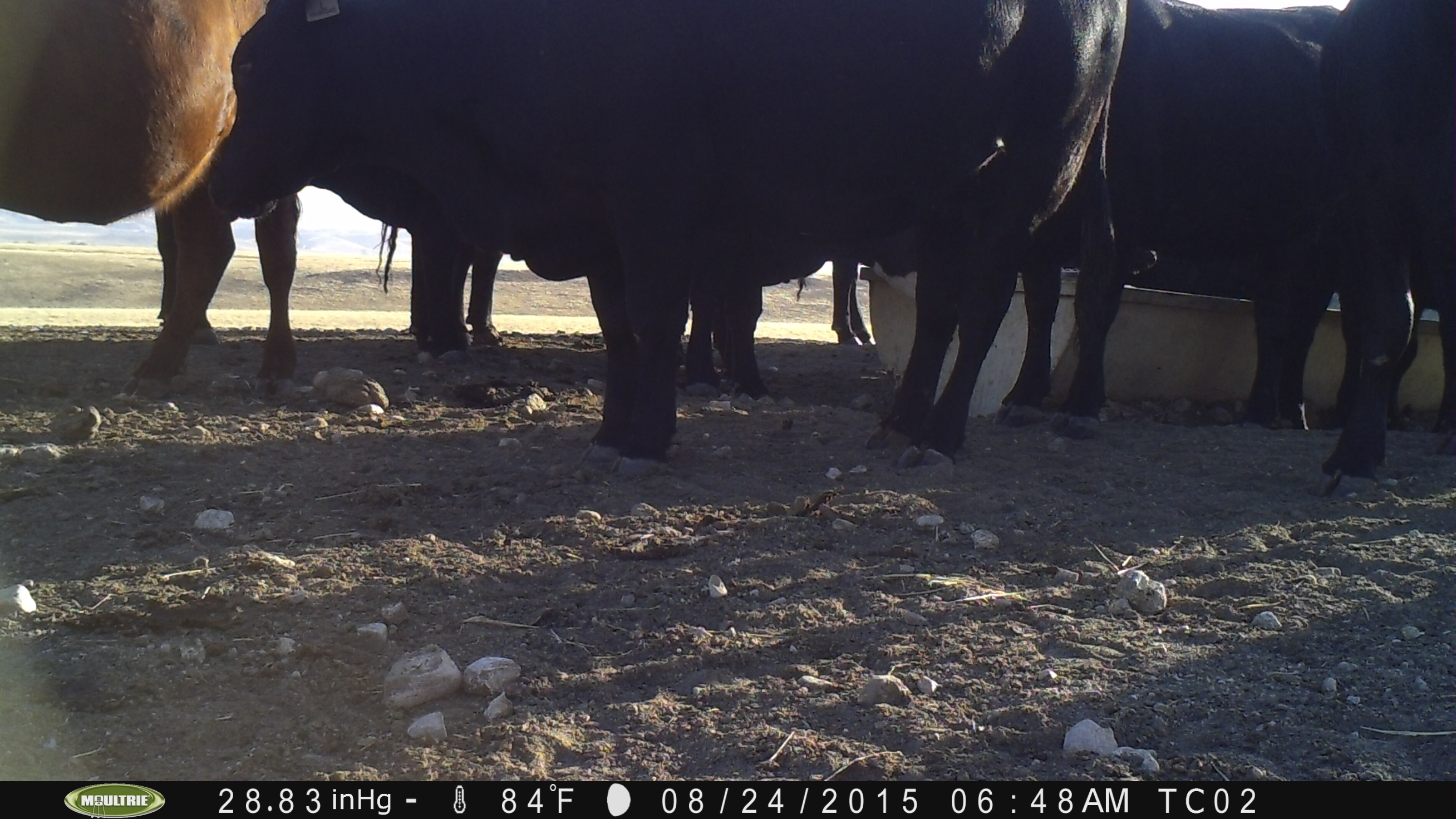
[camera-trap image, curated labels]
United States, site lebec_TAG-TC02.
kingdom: Animalia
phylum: Chordata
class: Mammalia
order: Artiodactyla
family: Bovidae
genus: Bos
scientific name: Bos taurus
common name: domestic cow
Bos taurus (domestic cow).